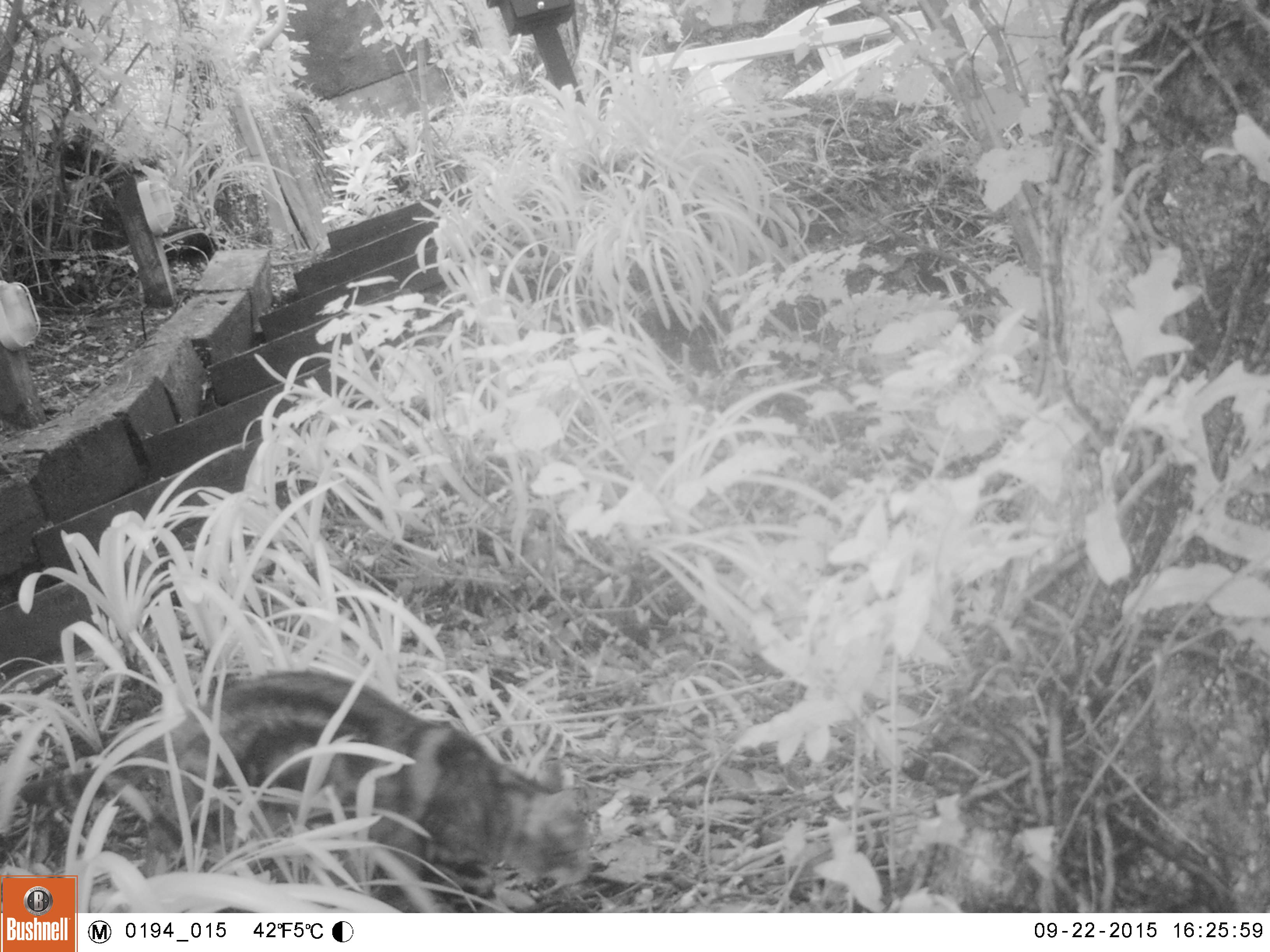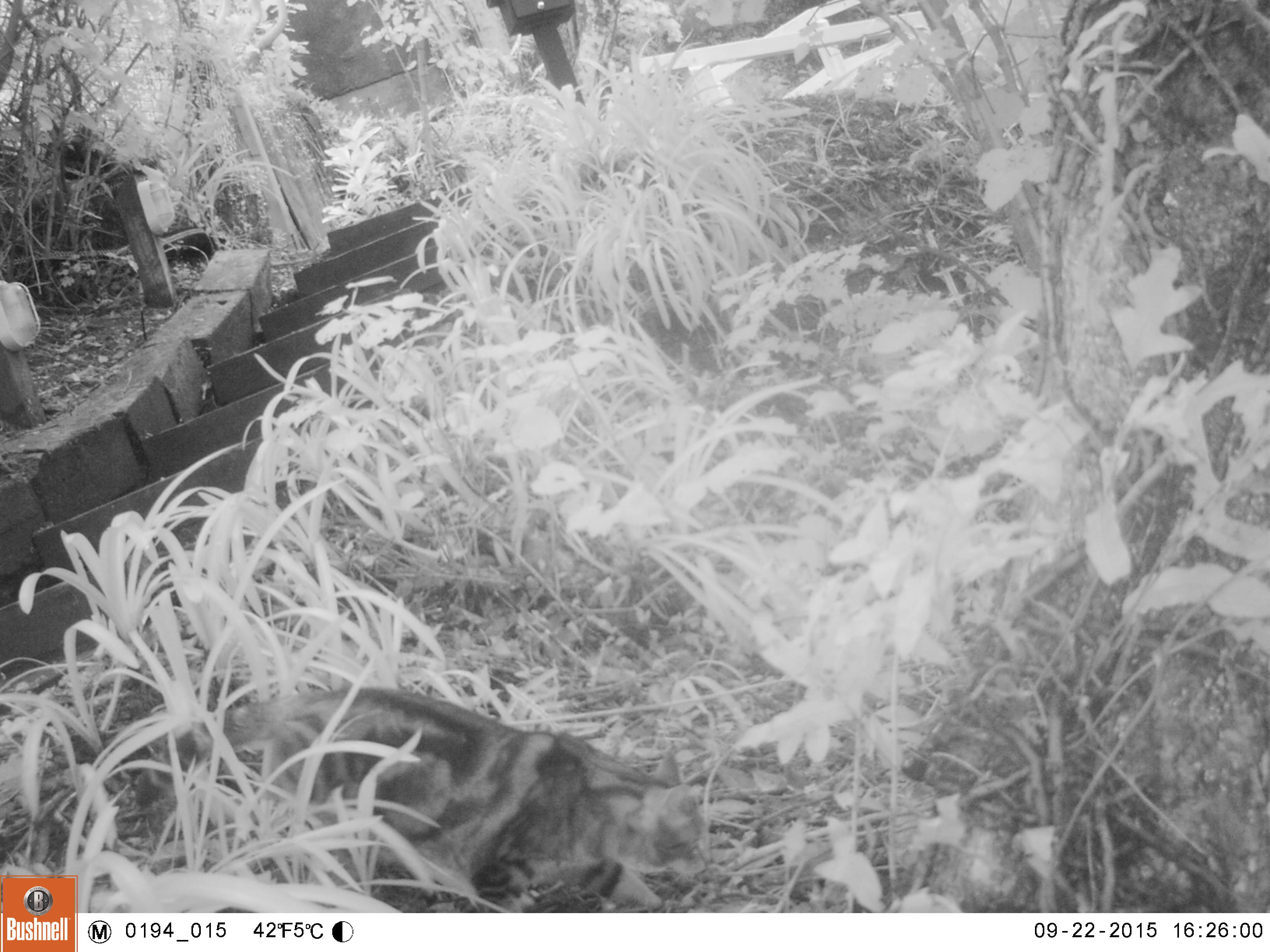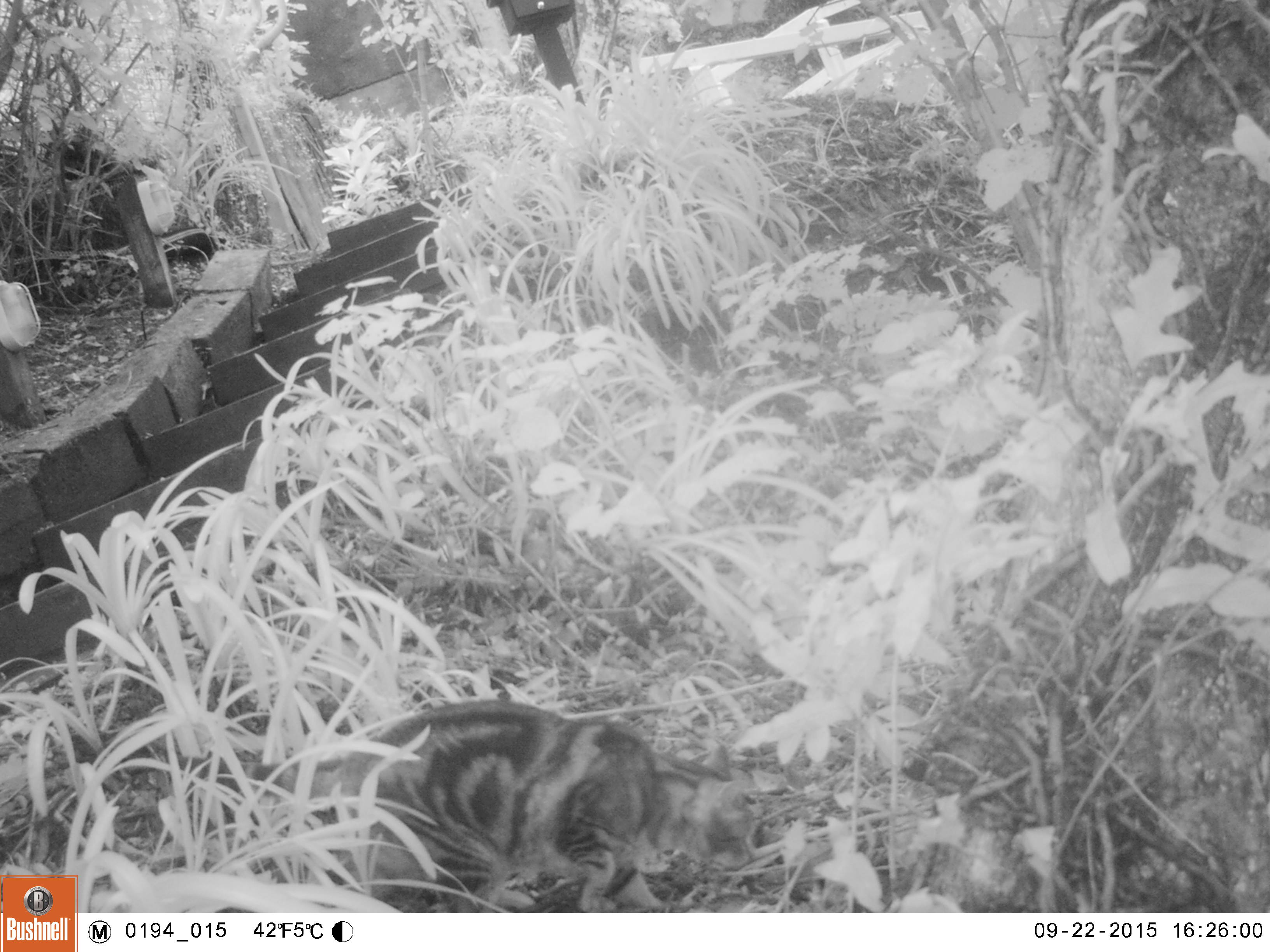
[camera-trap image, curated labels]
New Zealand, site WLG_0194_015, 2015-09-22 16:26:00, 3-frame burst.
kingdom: Animalia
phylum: Chordata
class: Mammalia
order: Carnivora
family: Felidae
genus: Felis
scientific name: Felis catus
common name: domestic cat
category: cat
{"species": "cat (domestic cat) (Felis catus)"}